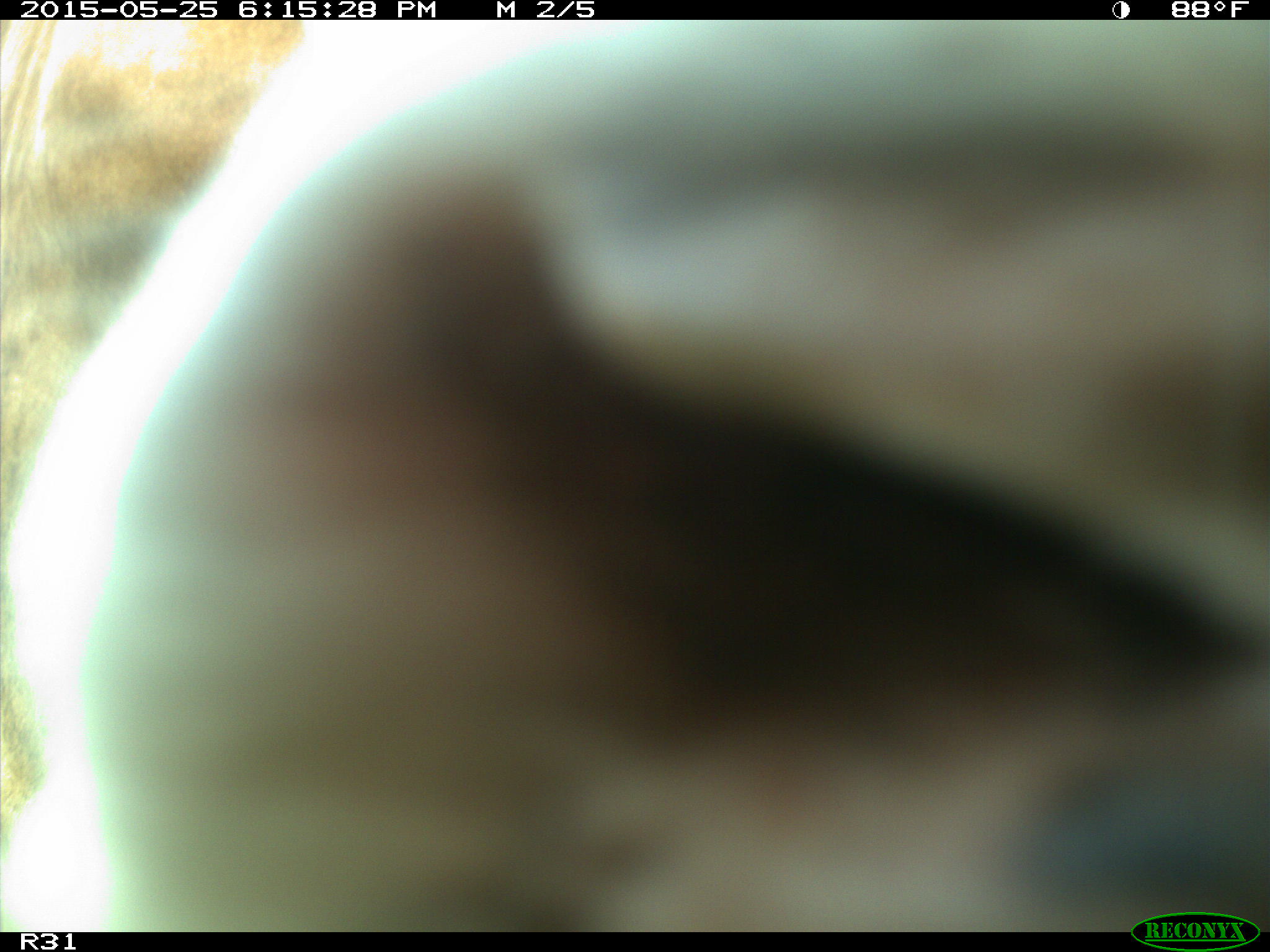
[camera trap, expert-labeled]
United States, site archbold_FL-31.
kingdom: Animalia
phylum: Chordata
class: Mammalia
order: Artiodactyla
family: Bovidae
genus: Bos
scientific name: Bos taurus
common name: domestic cow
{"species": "Bos taurus (domestic cow)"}